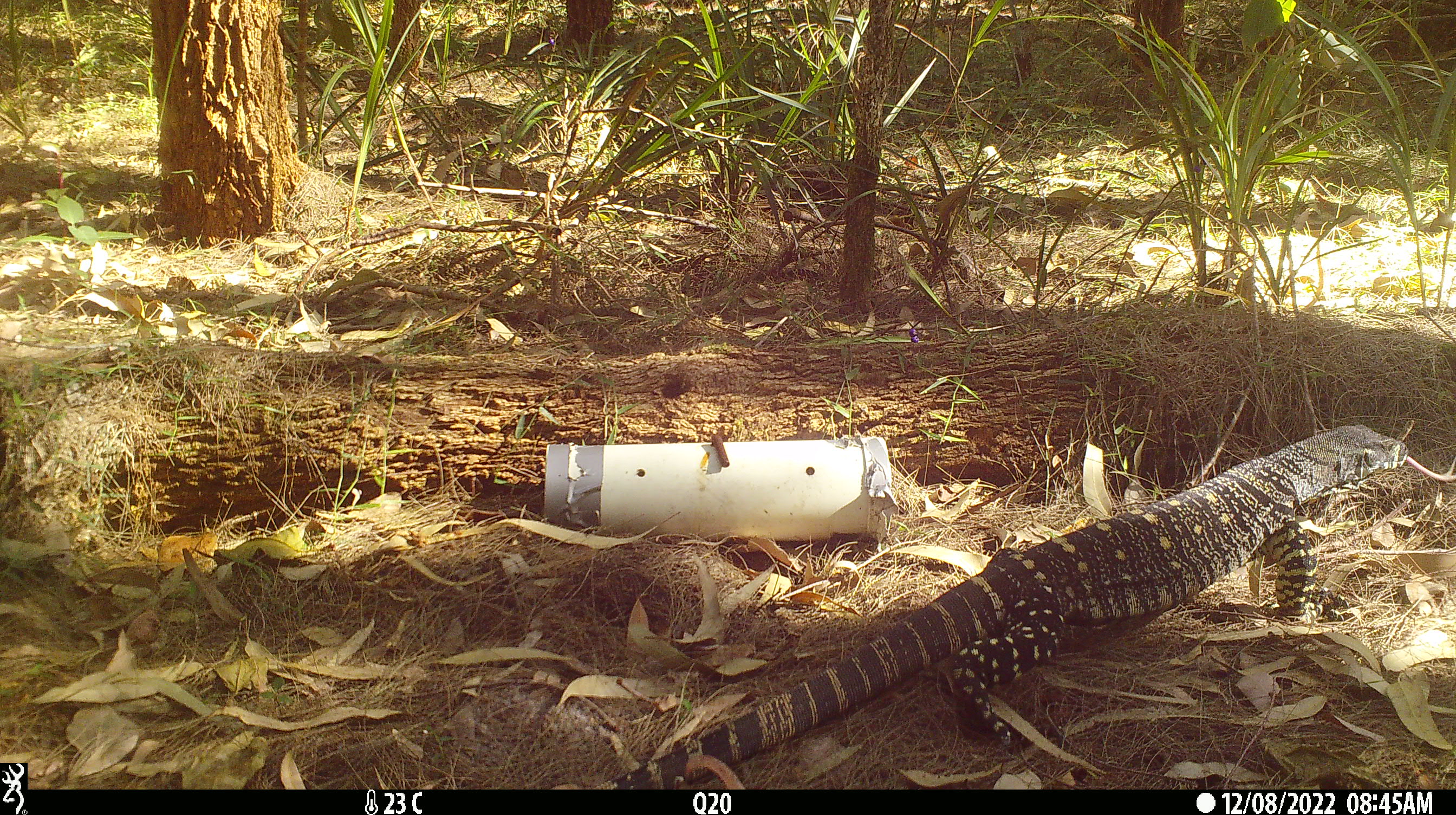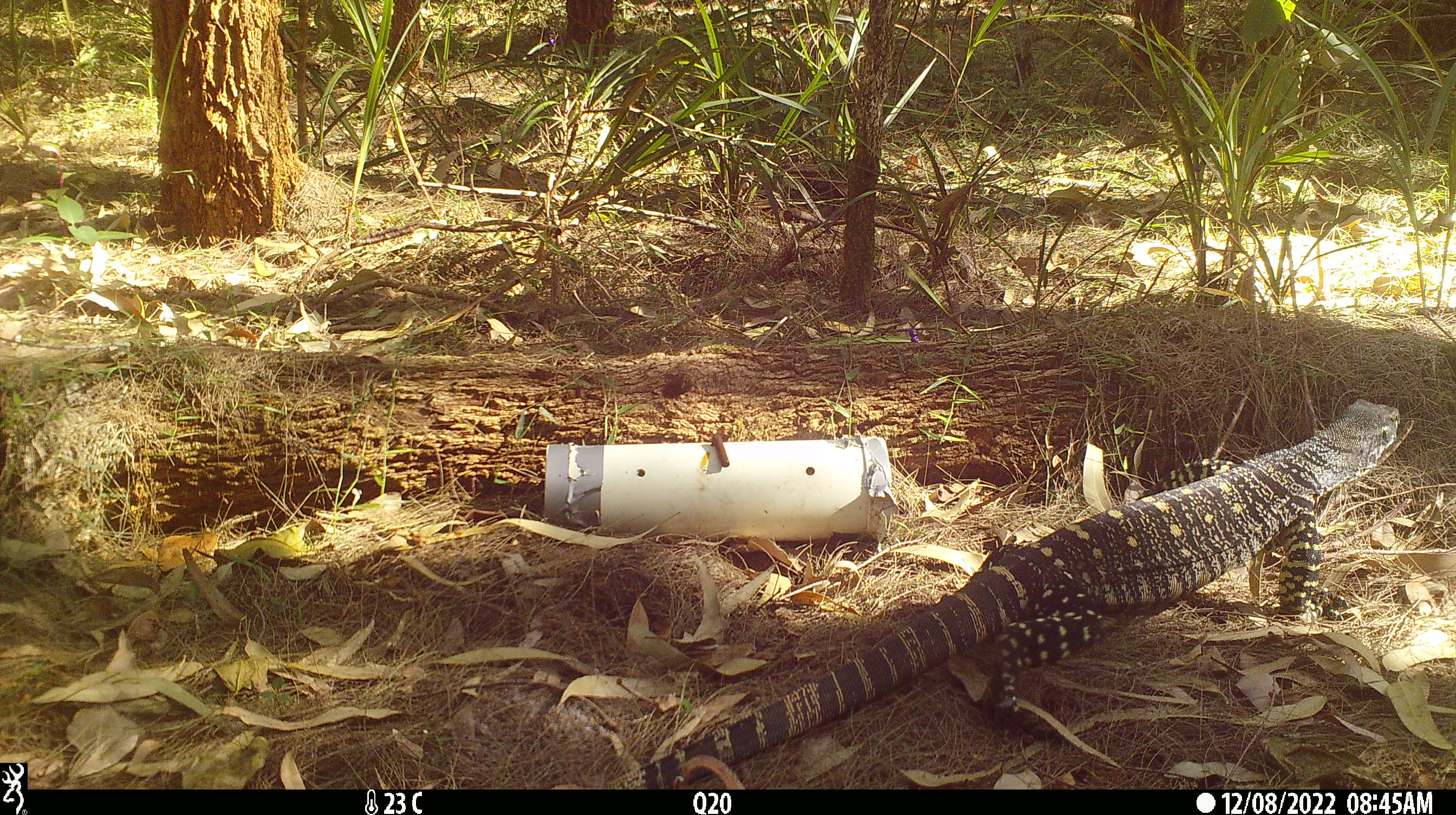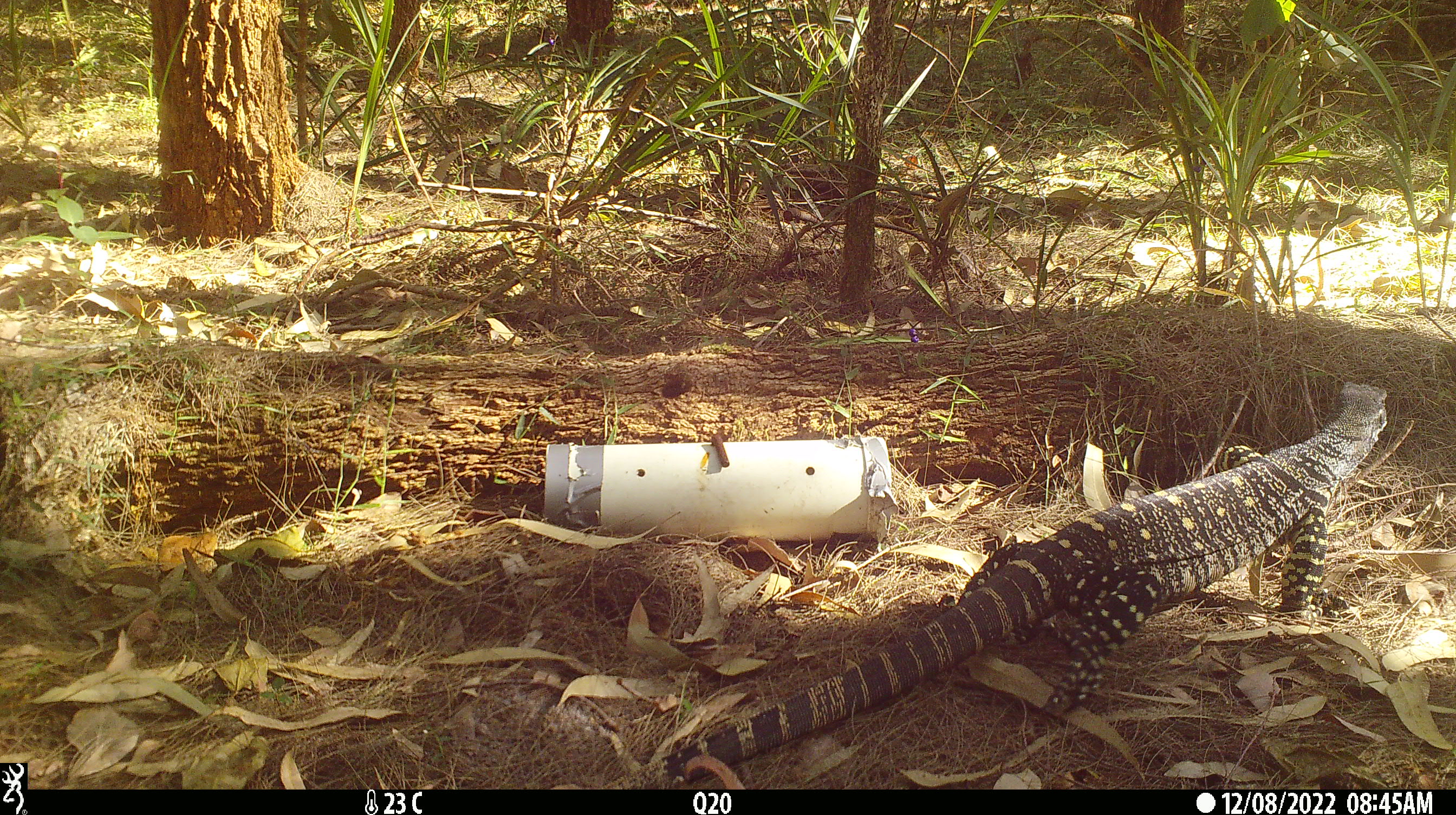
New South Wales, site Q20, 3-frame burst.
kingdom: Animalia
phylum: Chordata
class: Reptilia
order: Squamata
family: Varanidae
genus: Varanus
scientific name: Varanus varius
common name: lace monitor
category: goanna